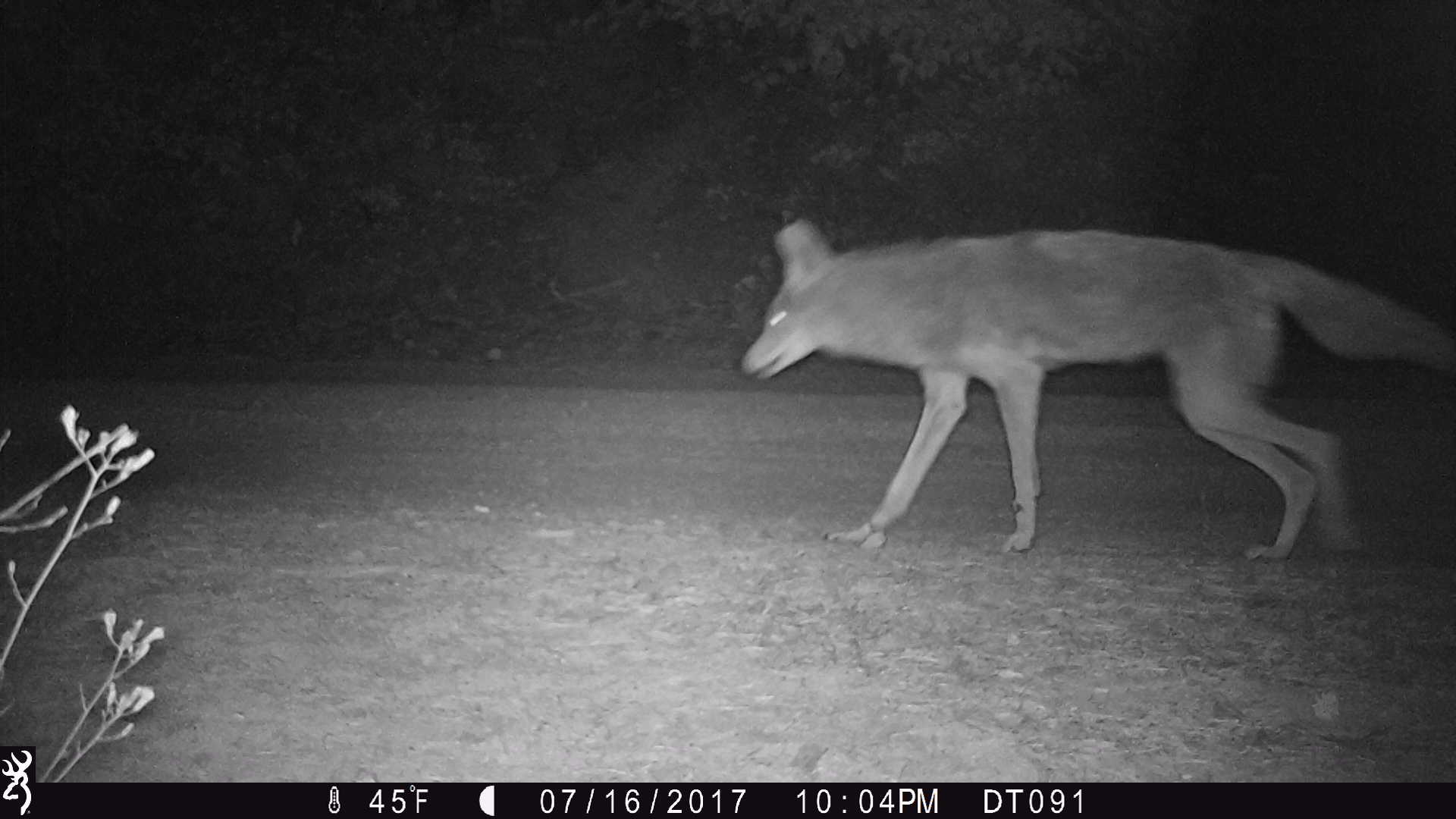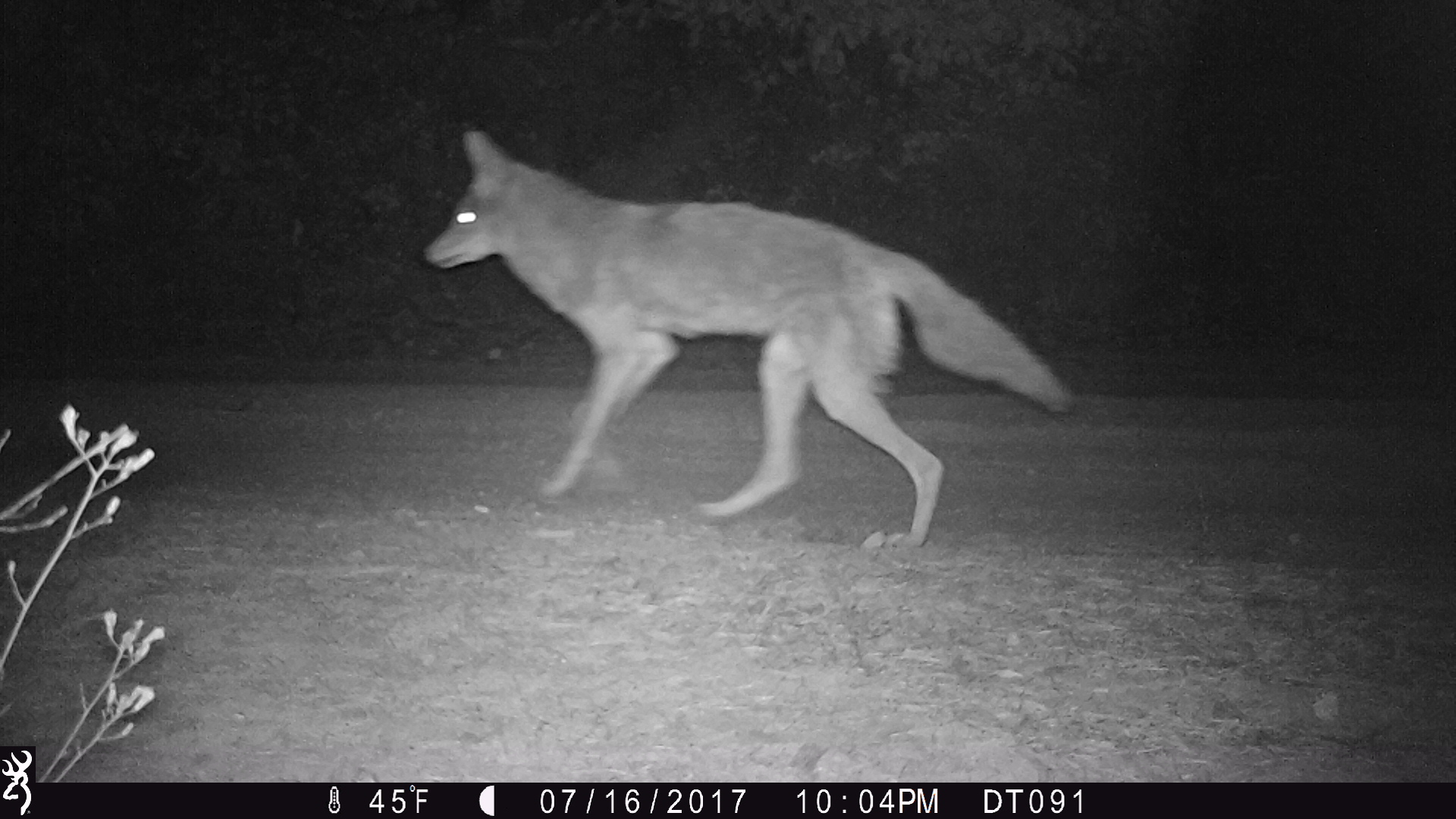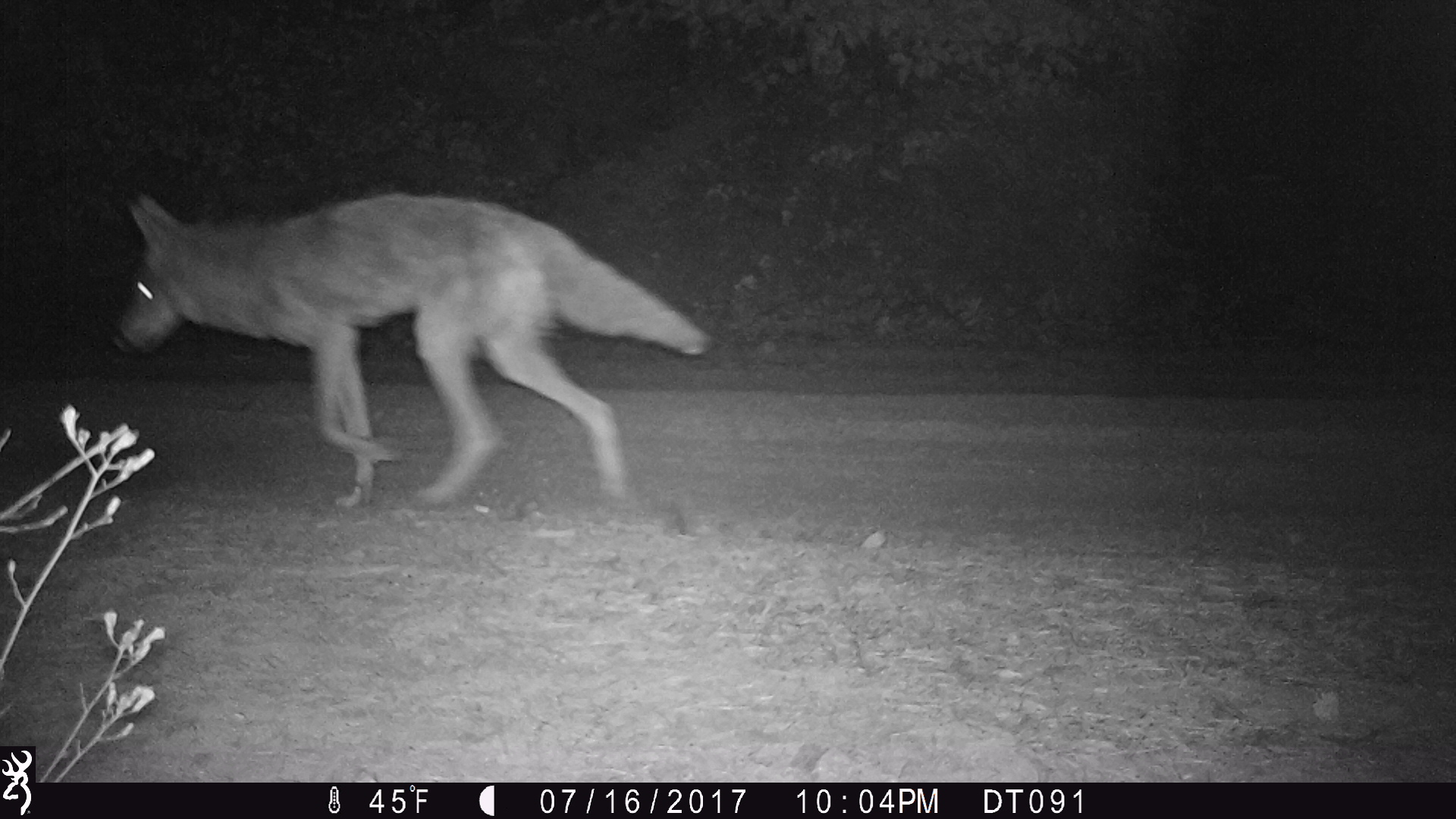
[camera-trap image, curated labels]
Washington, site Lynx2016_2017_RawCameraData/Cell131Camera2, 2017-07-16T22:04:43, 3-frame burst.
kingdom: Animalia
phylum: Chordata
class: Mammalia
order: Carnivora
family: Canidae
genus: Canis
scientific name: Canis latrans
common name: coyote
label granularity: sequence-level